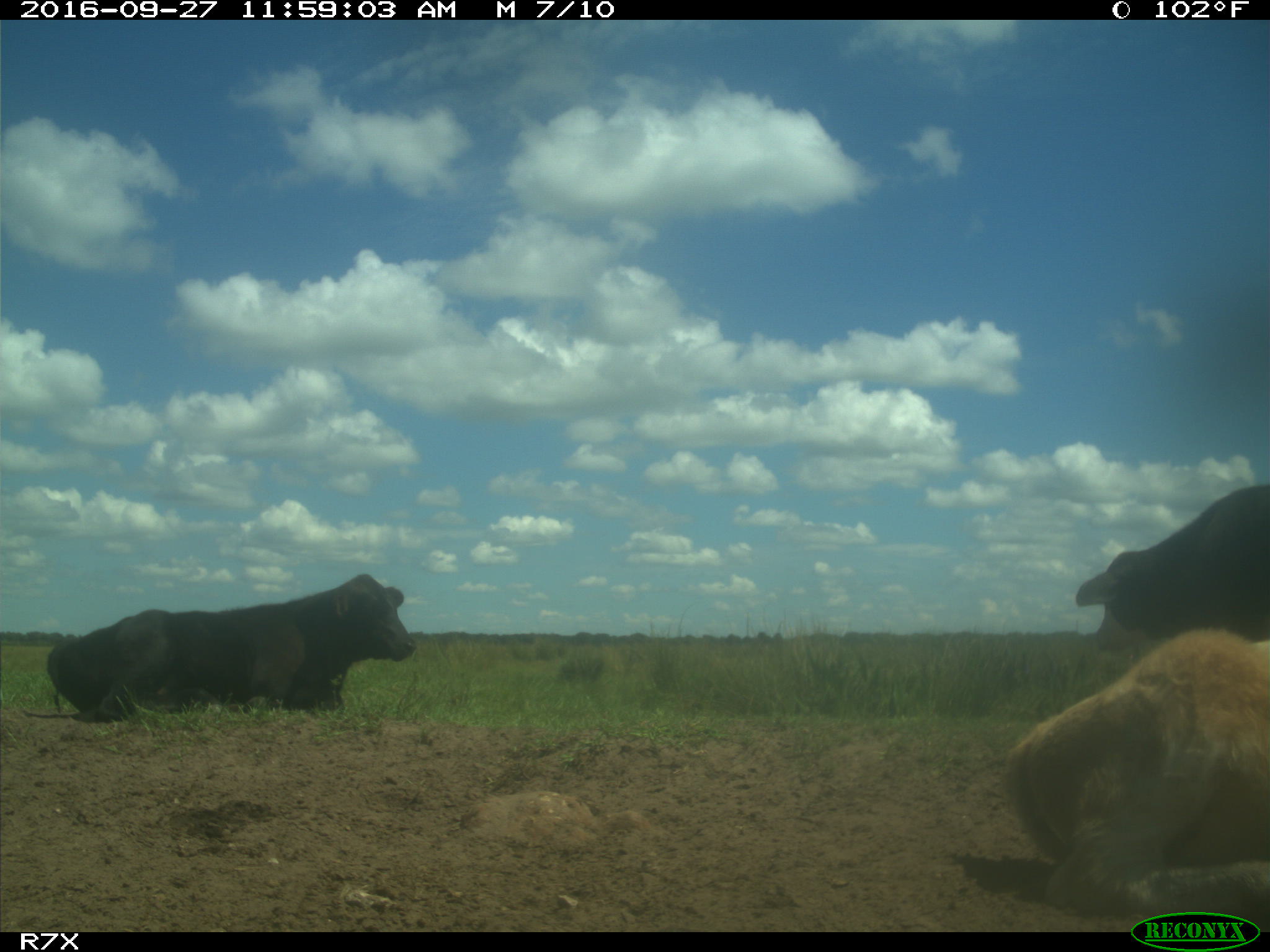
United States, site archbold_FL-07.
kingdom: Animalia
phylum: Chordata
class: Mammalia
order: Artiodactyla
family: Bovidae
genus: Bos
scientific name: Bos taurus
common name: domestic cow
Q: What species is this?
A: Bos taurus (domestic cow).